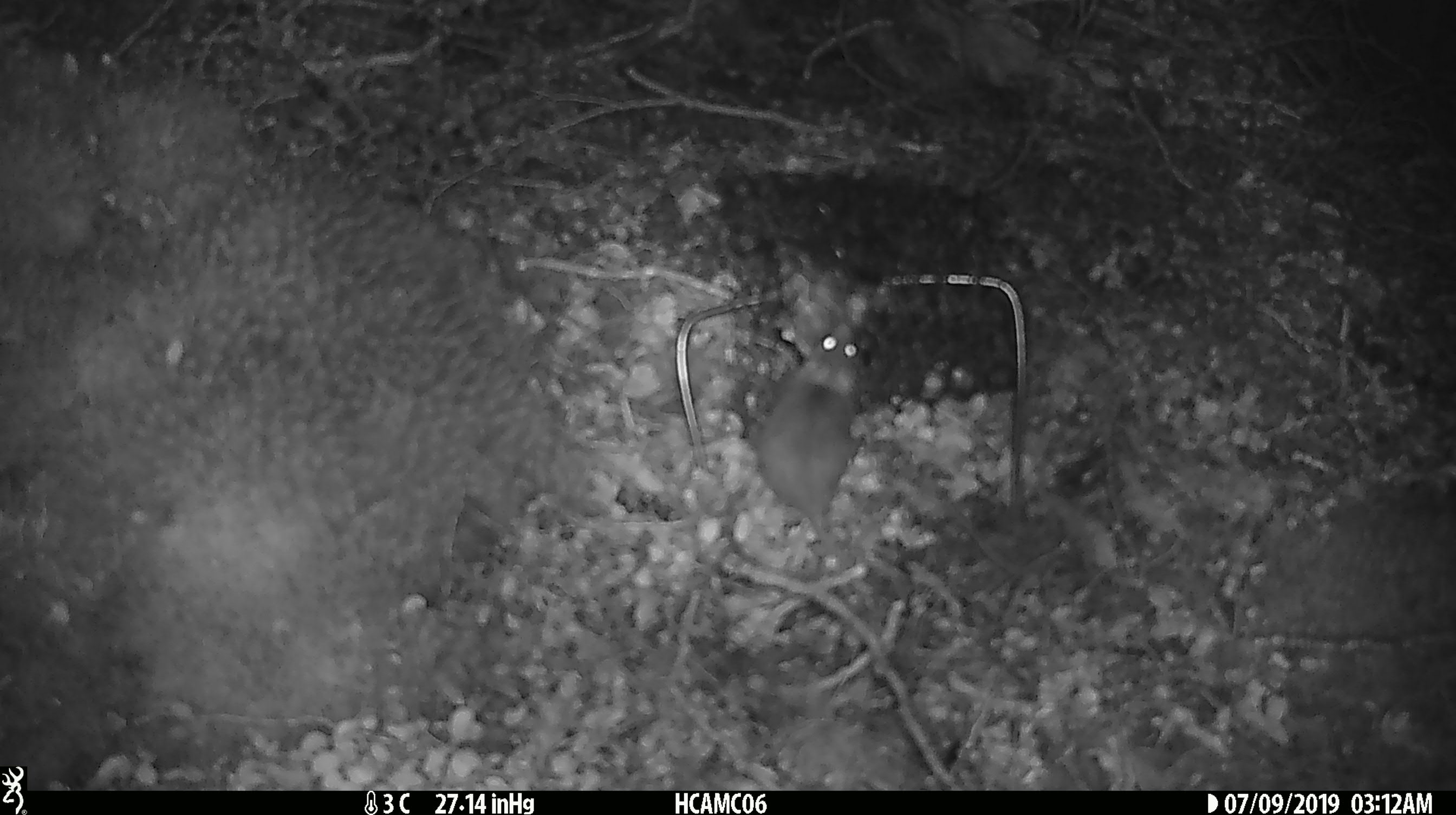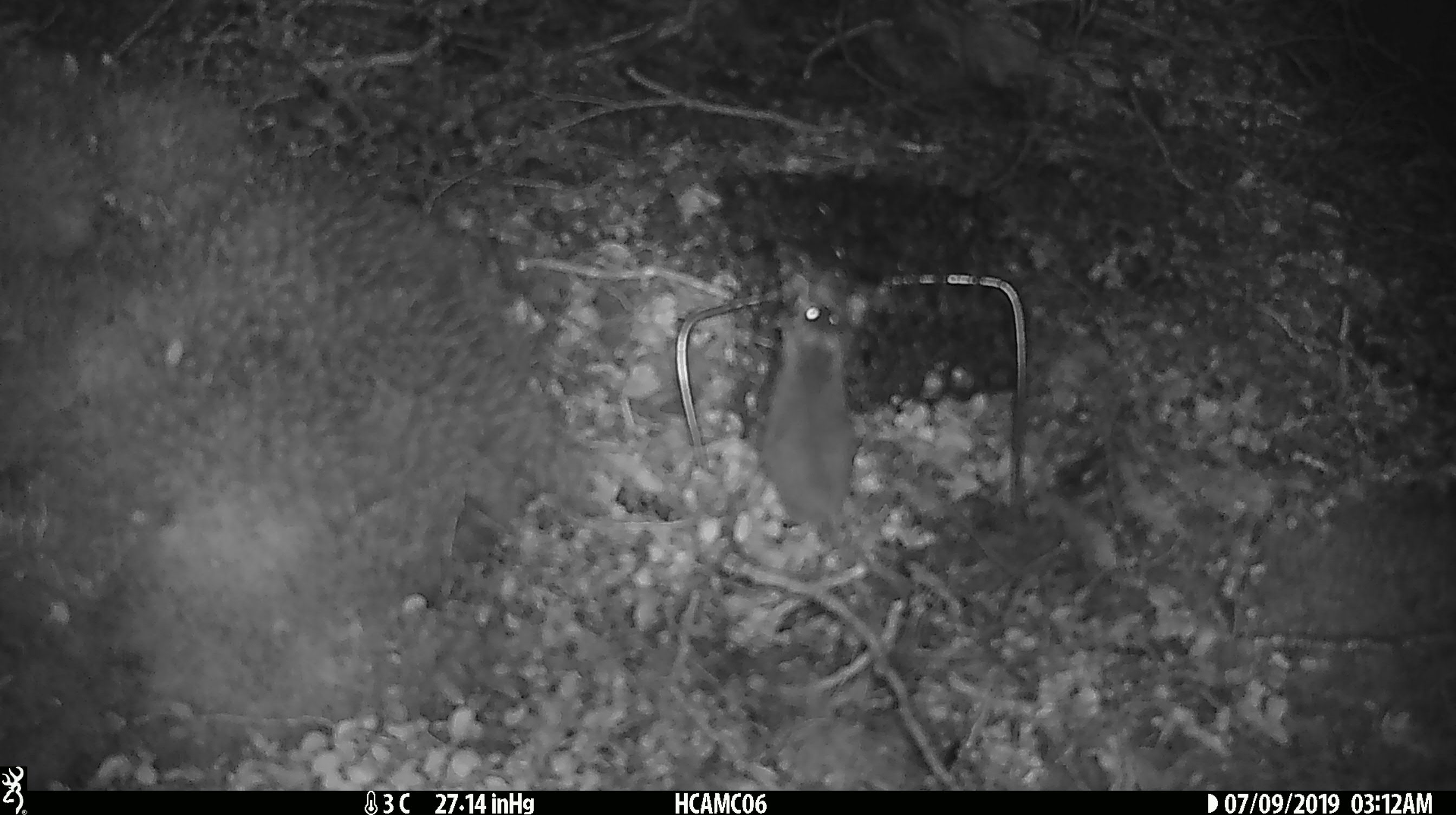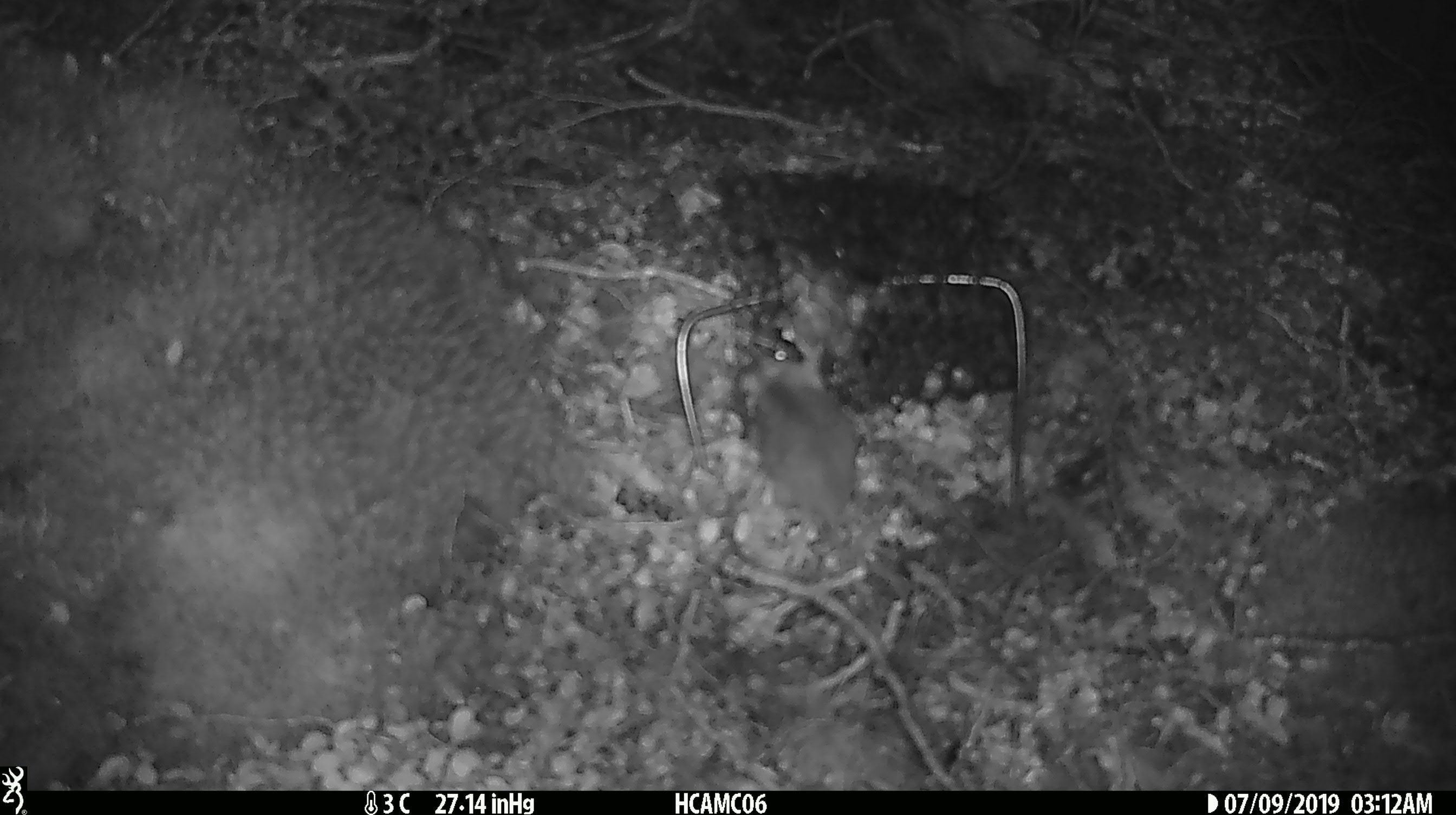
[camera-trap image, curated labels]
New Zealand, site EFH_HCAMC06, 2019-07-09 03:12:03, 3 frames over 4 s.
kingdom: Animalia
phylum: Chordata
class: Mammalia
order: Rodentia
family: Muridae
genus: Mus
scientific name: Mus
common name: mouse